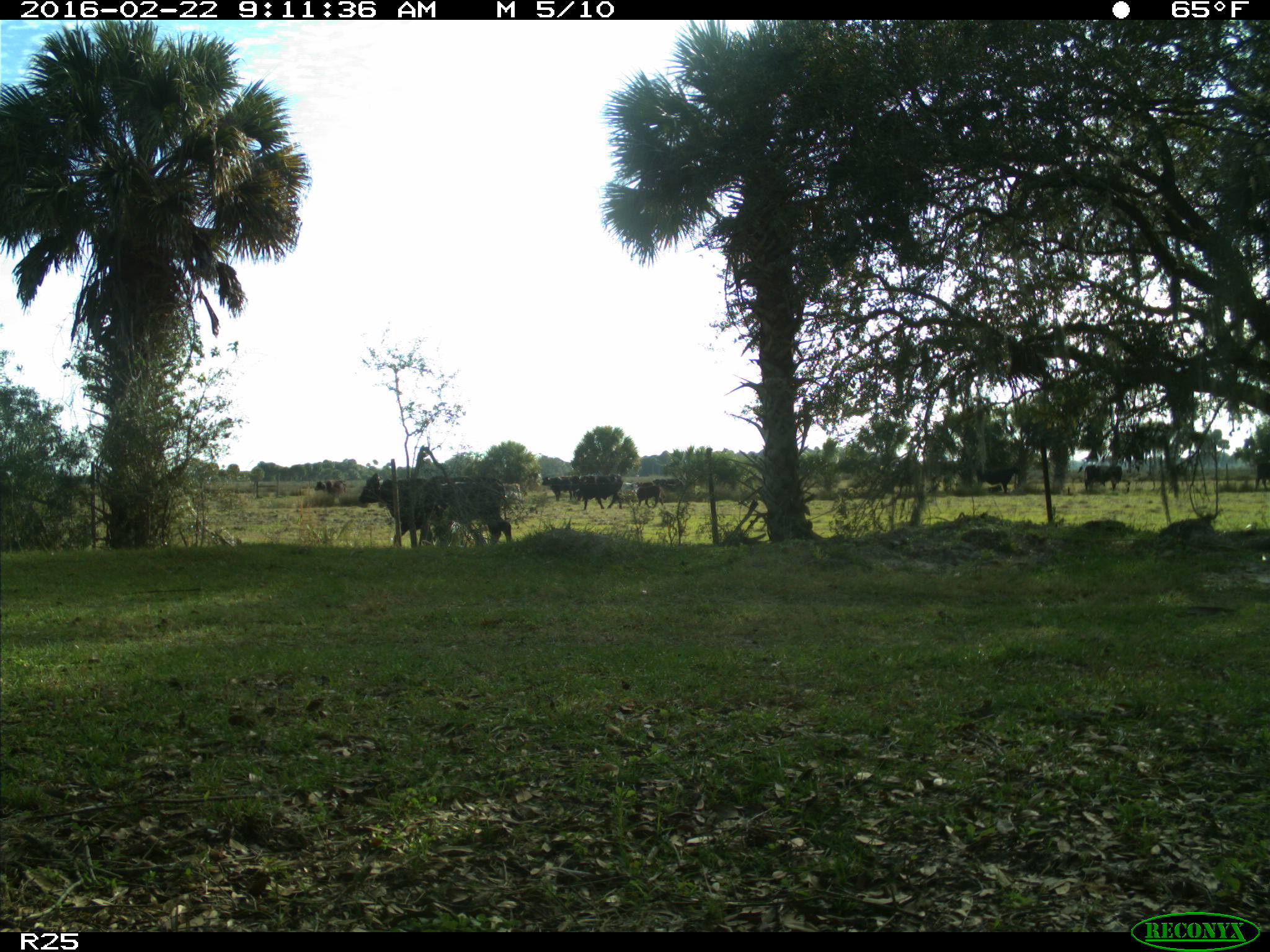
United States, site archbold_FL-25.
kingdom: Animalia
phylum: Chordata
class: Mammalia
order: Artiodactyla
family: Bovidae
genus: Bos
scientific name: Bos taurus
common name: domestic cow